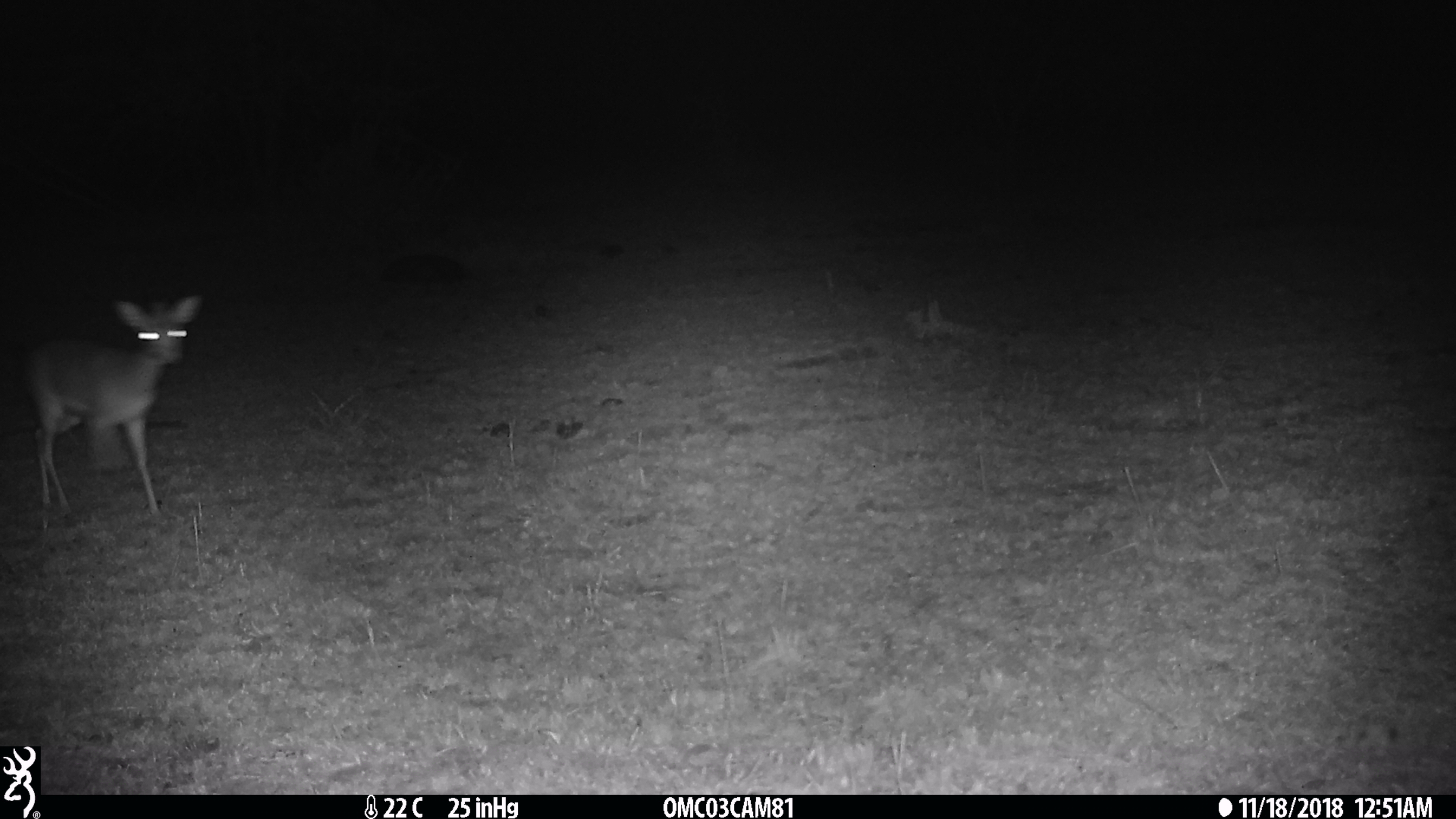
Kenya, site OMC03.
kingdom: Animalia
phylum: Chordata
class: Mammalia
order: Artiodactyla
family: Bovidae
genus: Madoqua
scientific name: Madoqua kirkii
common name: kirk's dik-dik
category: dikdik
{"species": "dikdik (kirk's dik-dik) (Madoqua kirkii)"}